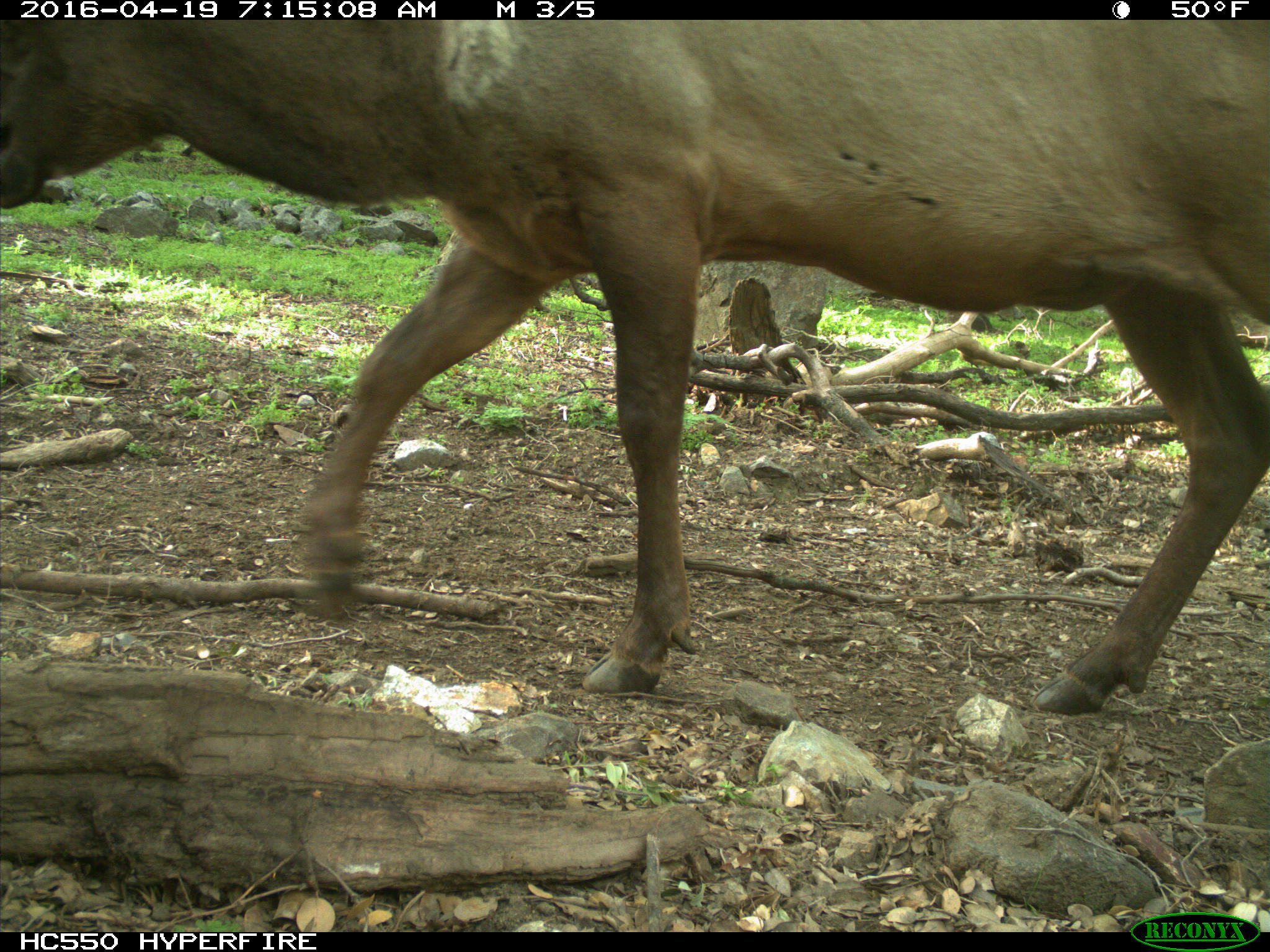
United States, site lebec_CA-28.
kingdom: Animalia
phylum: Chordata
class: Mammalia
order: Artiodactyla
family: Cervidae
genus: Cervus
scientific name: Cervus canadensis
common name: elk